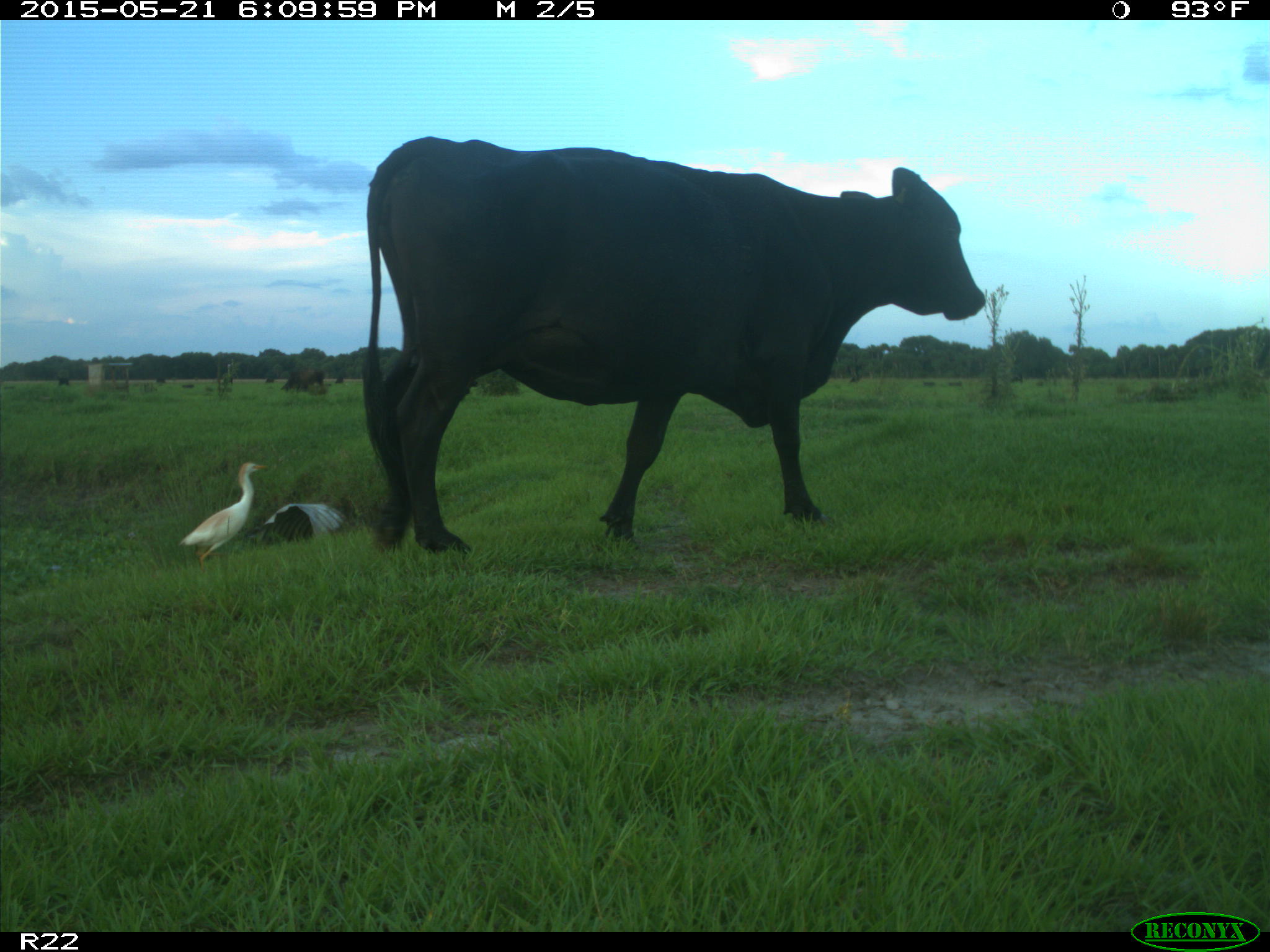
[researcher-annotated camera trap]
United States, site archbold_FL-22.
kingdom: Animalia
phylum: Chordata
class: Mammalia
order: Artiodactyla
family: Bovidae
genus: Bos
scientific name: Bos taurus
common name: domestic cow